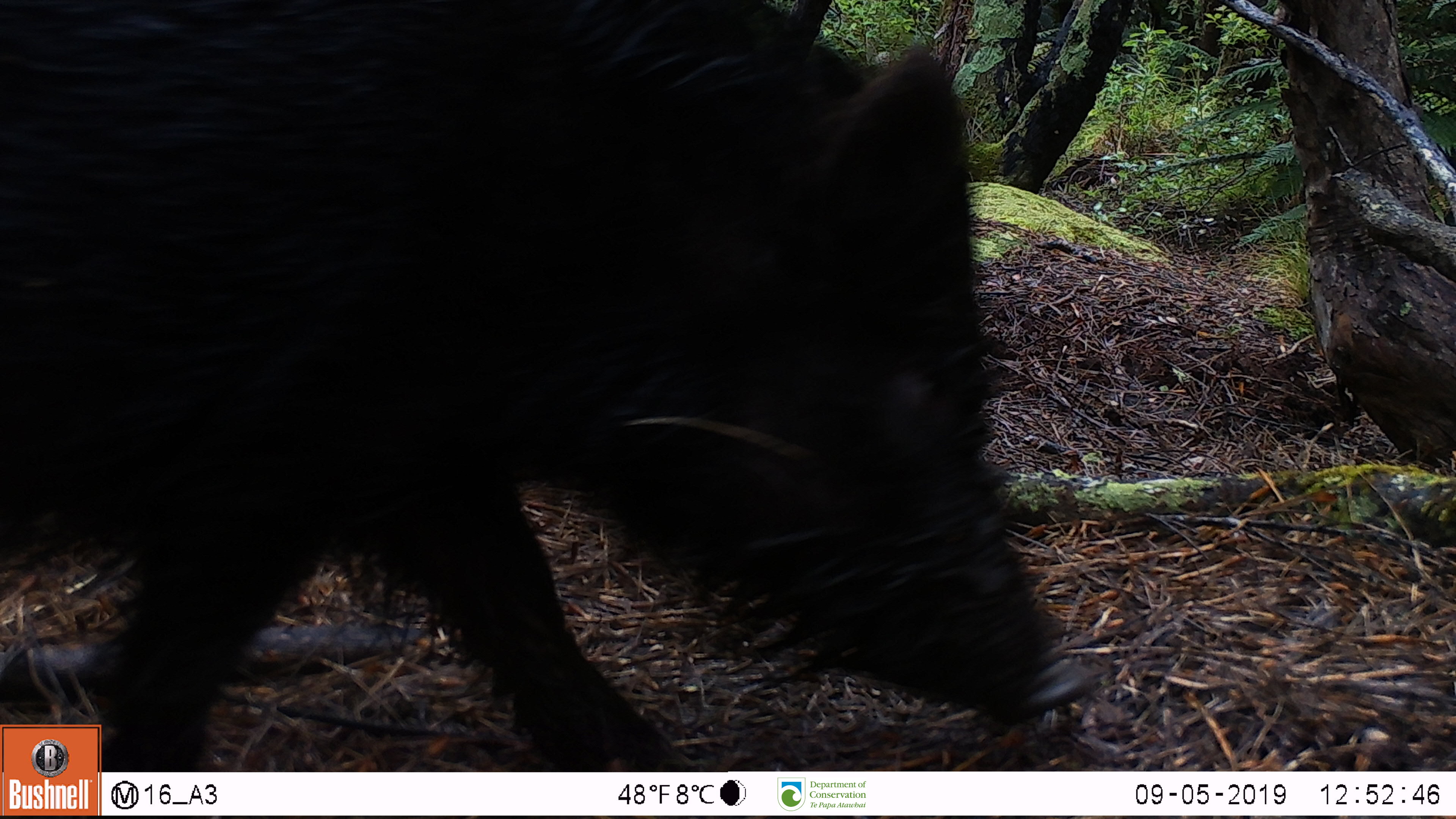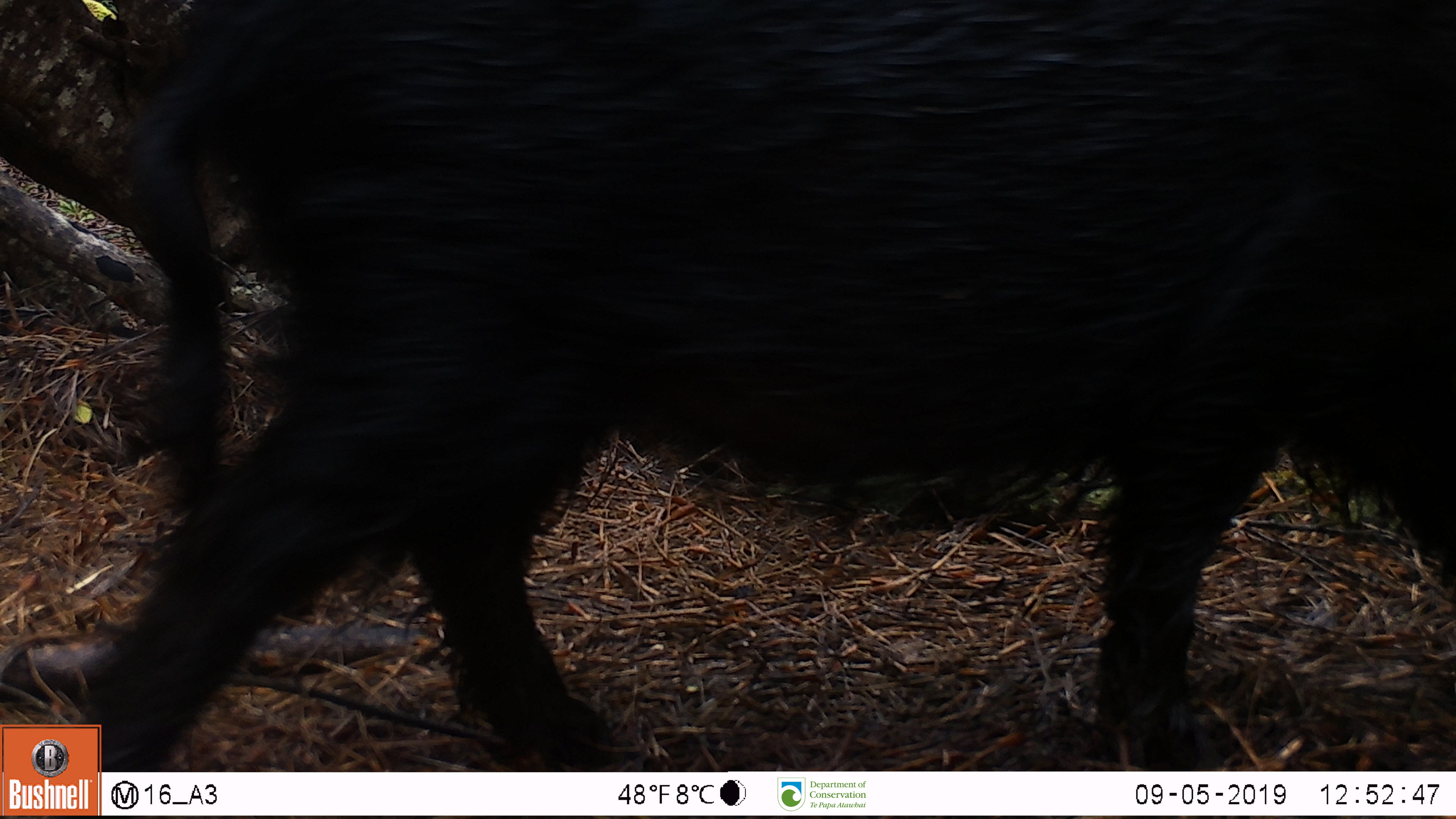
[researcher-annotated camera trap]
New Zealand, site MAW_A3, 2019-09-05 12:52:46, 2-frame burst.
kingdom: Animalia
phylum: Chordata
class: Mammalia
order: Artiodactyla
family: Suidae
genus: Sus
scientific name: Sus scrofa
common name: pig